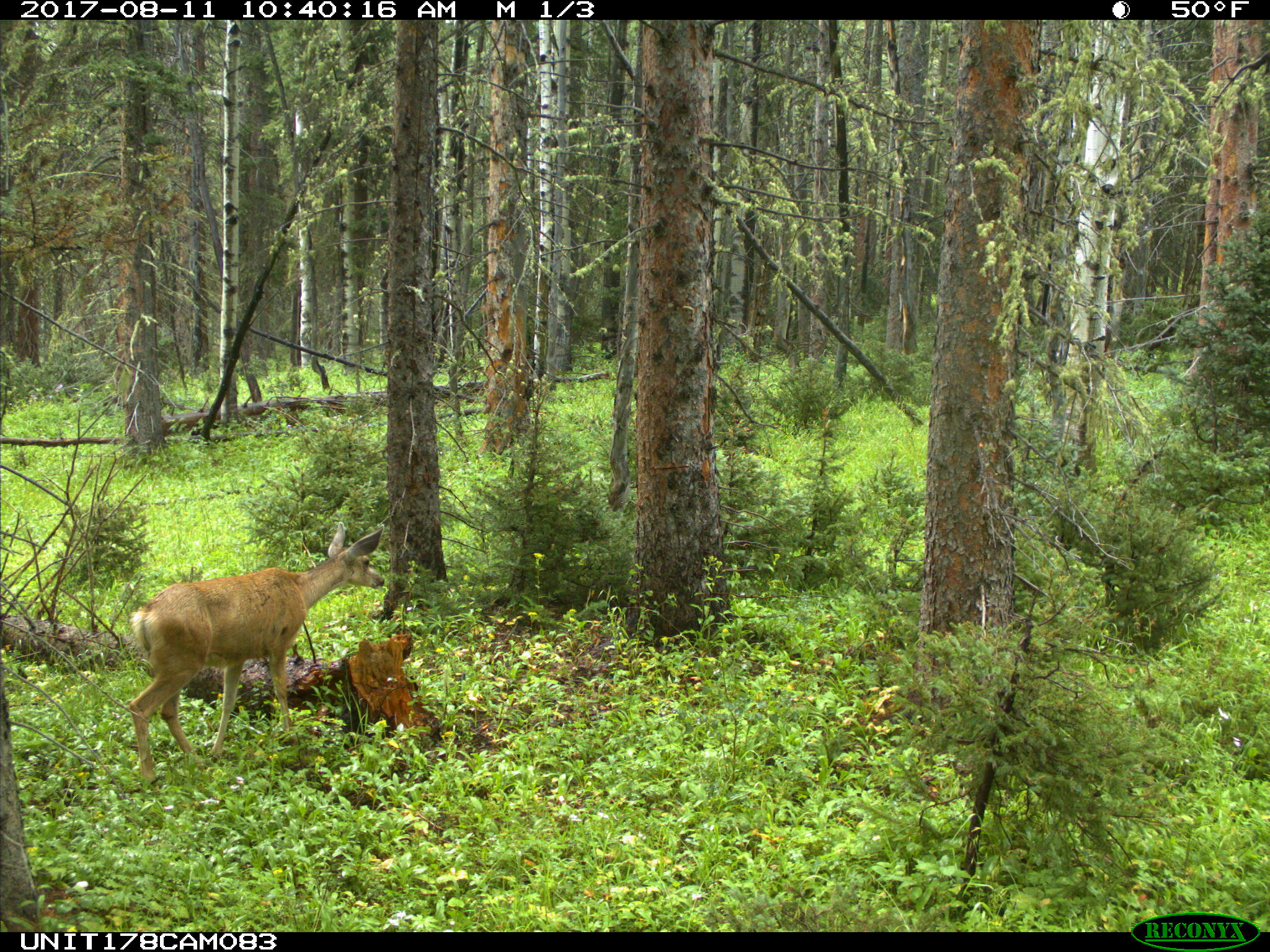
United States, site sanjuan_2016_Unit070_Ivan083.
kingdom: Animalia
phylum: Chordata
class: Mammalia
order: Artiodactyla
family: Cervidae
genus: Odocoileus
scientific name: Odocoileus hemionus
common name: mule deer